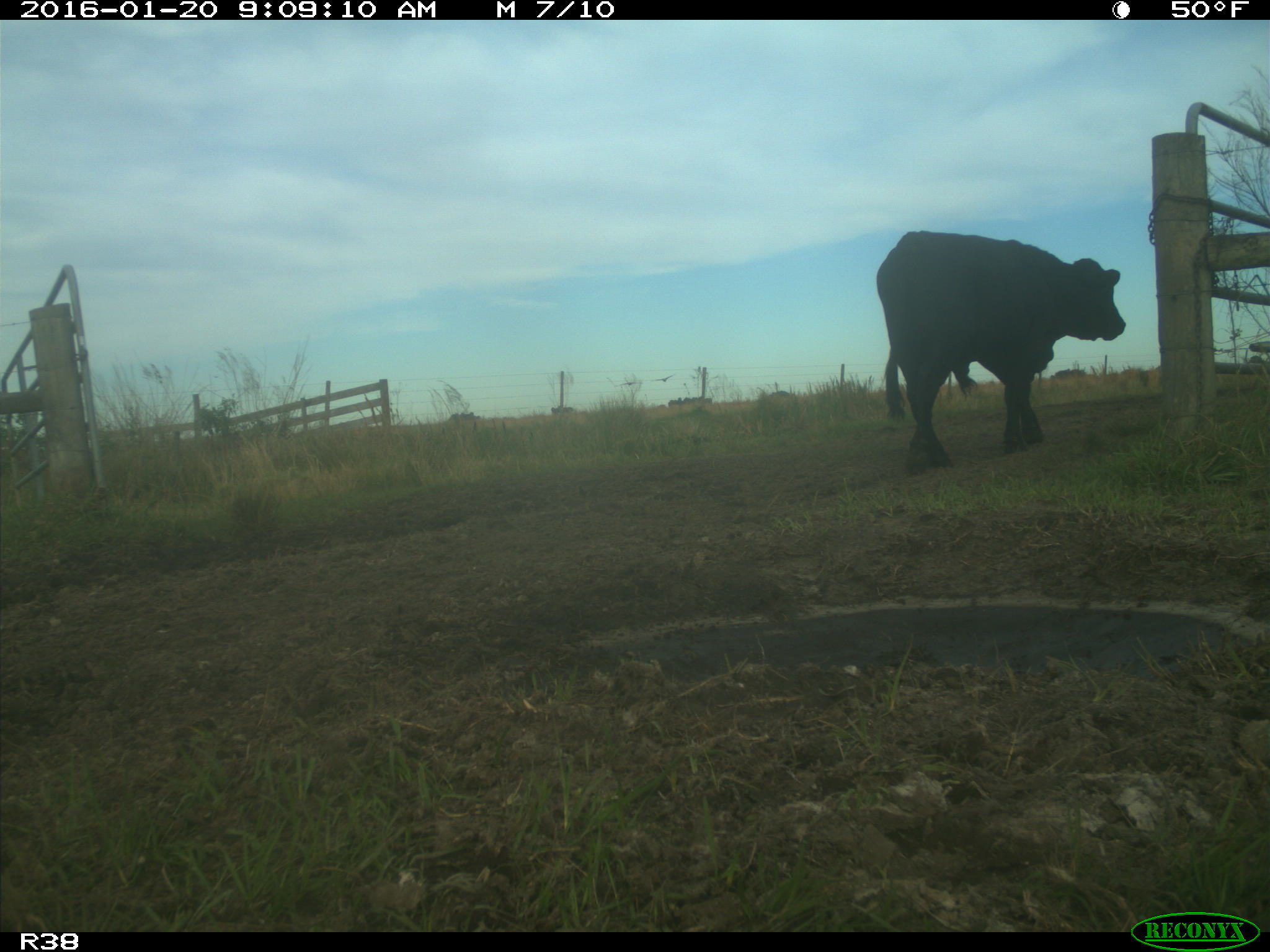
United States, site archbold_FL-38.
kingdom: Animalia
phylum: Chordata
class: Mammalia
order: Artiodactyla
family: Bovidae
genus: Bos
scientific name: Bos taurus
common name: domestic cow